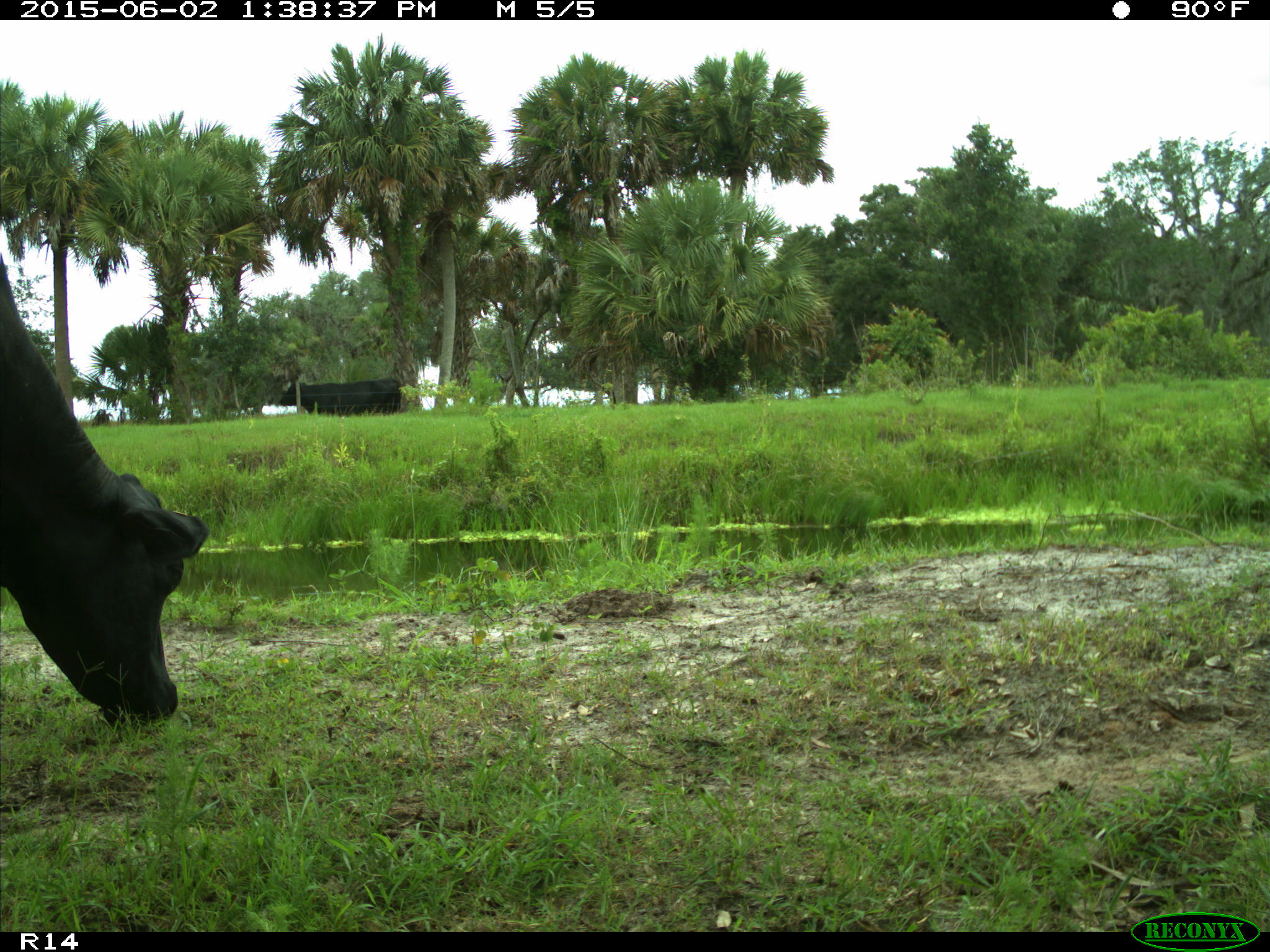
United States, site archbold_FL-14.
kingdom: Animalia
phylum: Chordata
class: Mammalia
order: Artiodactyla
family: Bovidae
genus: Bos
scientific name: Bos taurus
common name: domestic cow